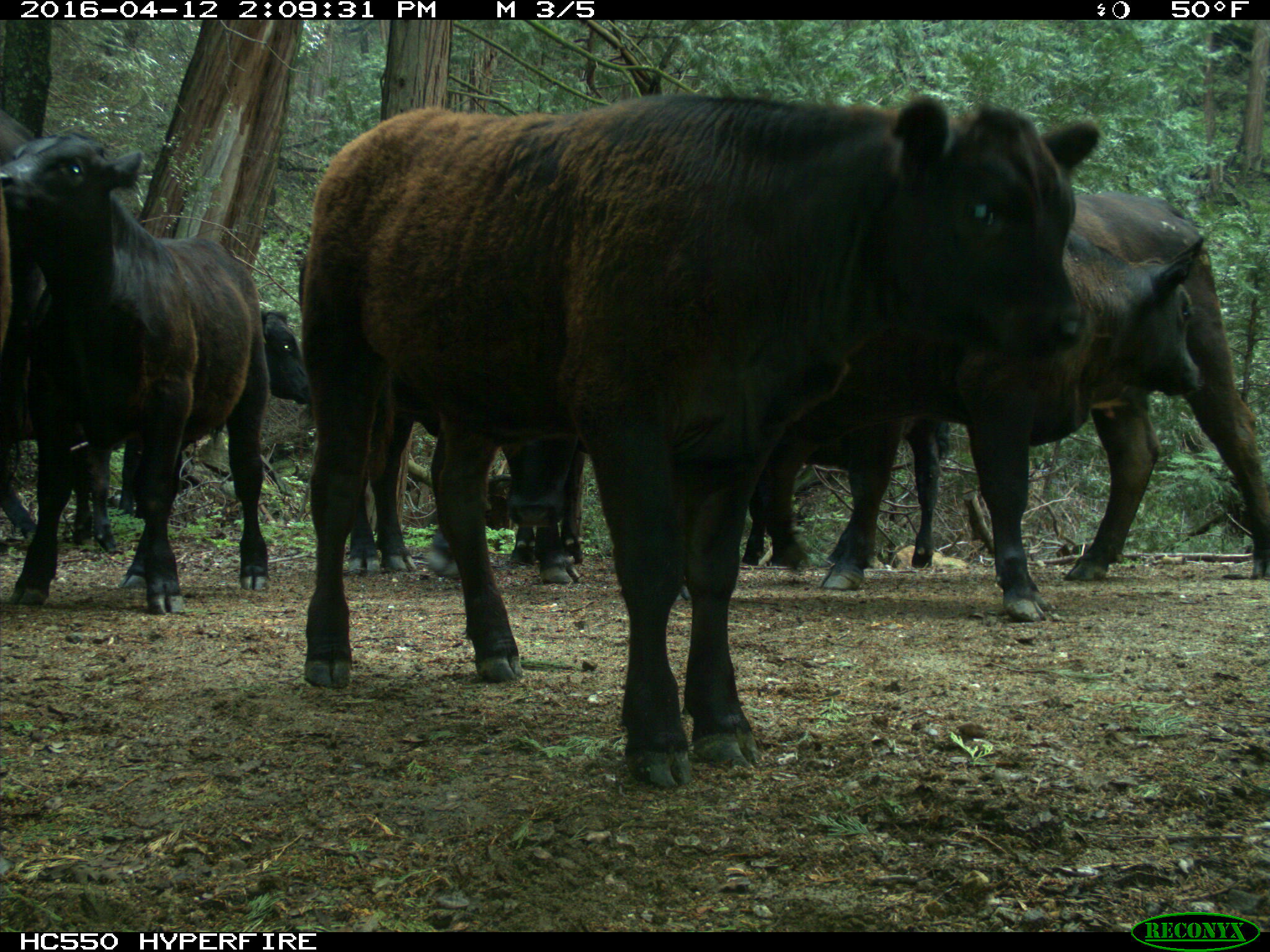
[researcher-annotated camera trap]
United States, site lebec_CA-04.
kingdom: Animalia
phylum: Chordata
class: Mammalia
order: Artiodactyla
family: Bovidae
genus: Bos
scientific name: Bos taurus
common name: domestic cow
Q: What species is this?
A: Bos taurus (domestic cow).